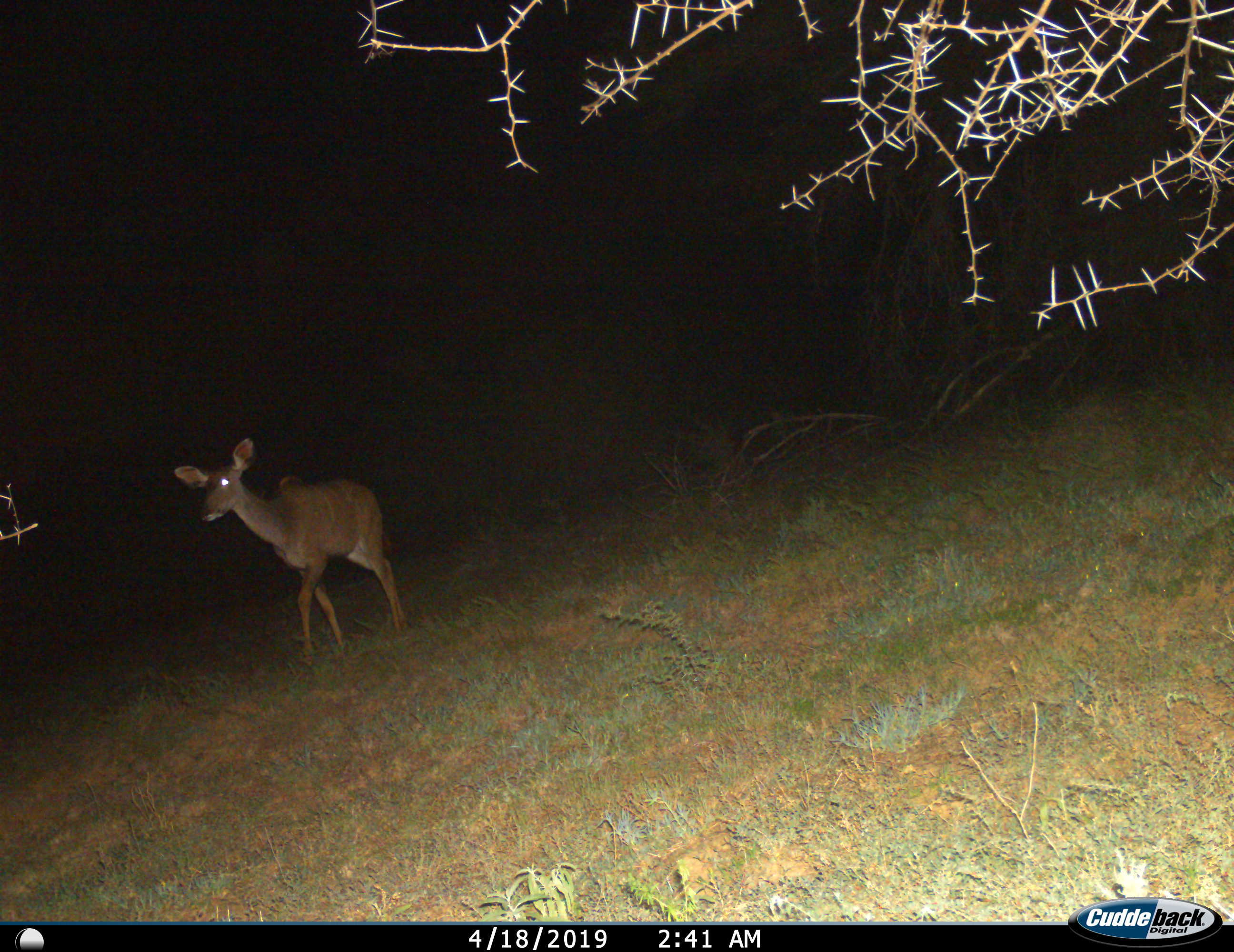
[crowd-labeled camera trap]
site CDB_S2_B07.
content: unidentified animal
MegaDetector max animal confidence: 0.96